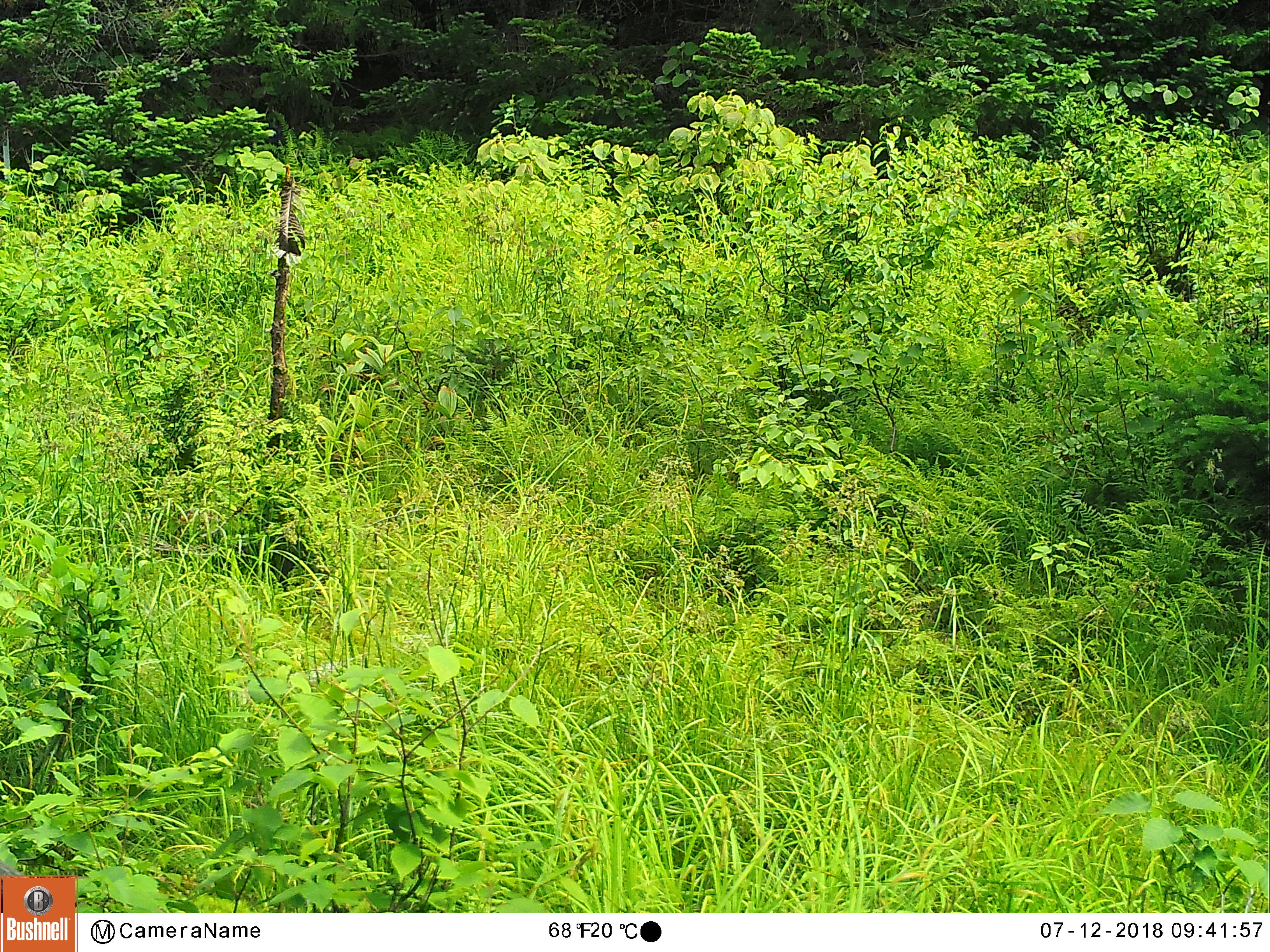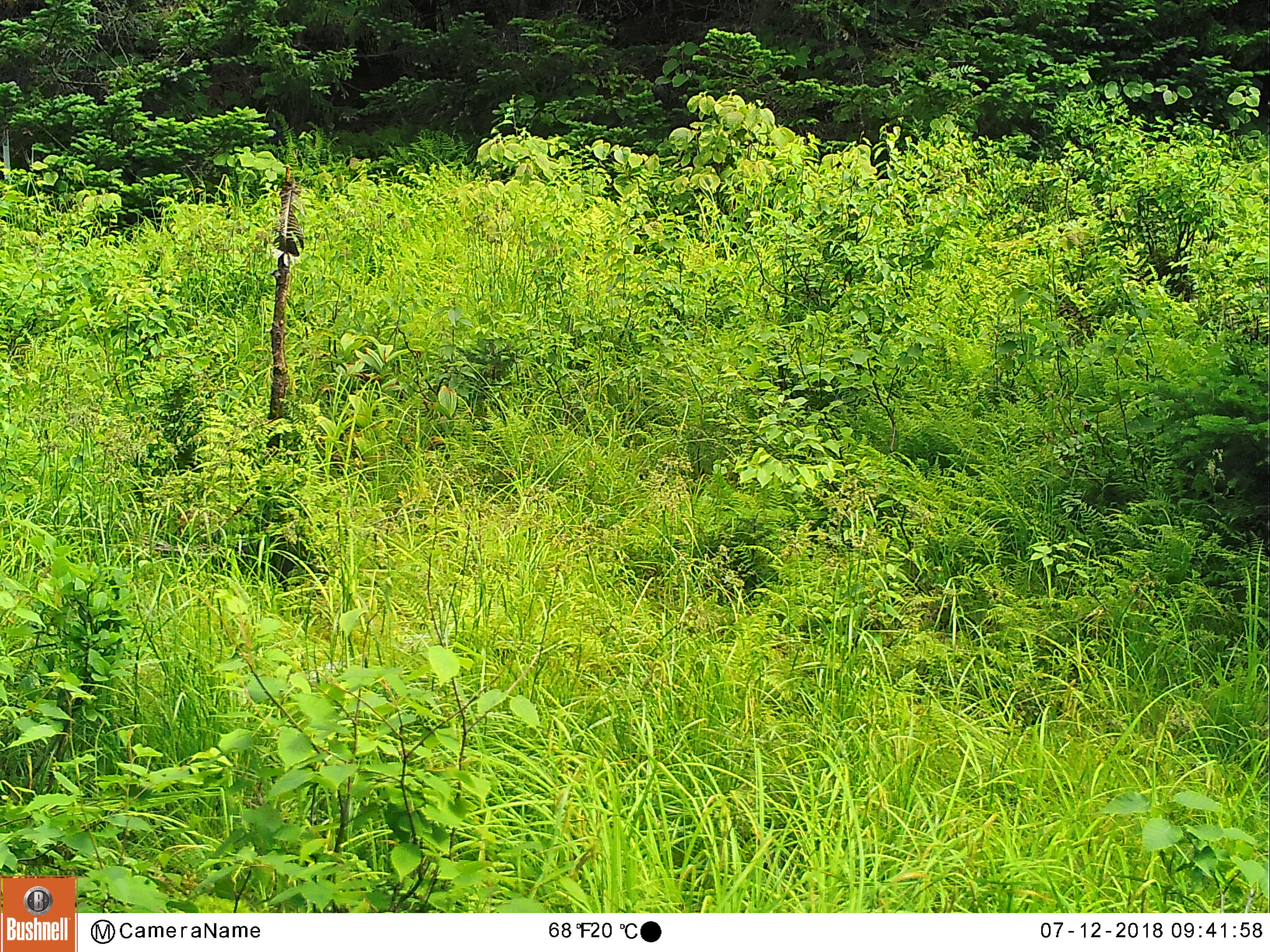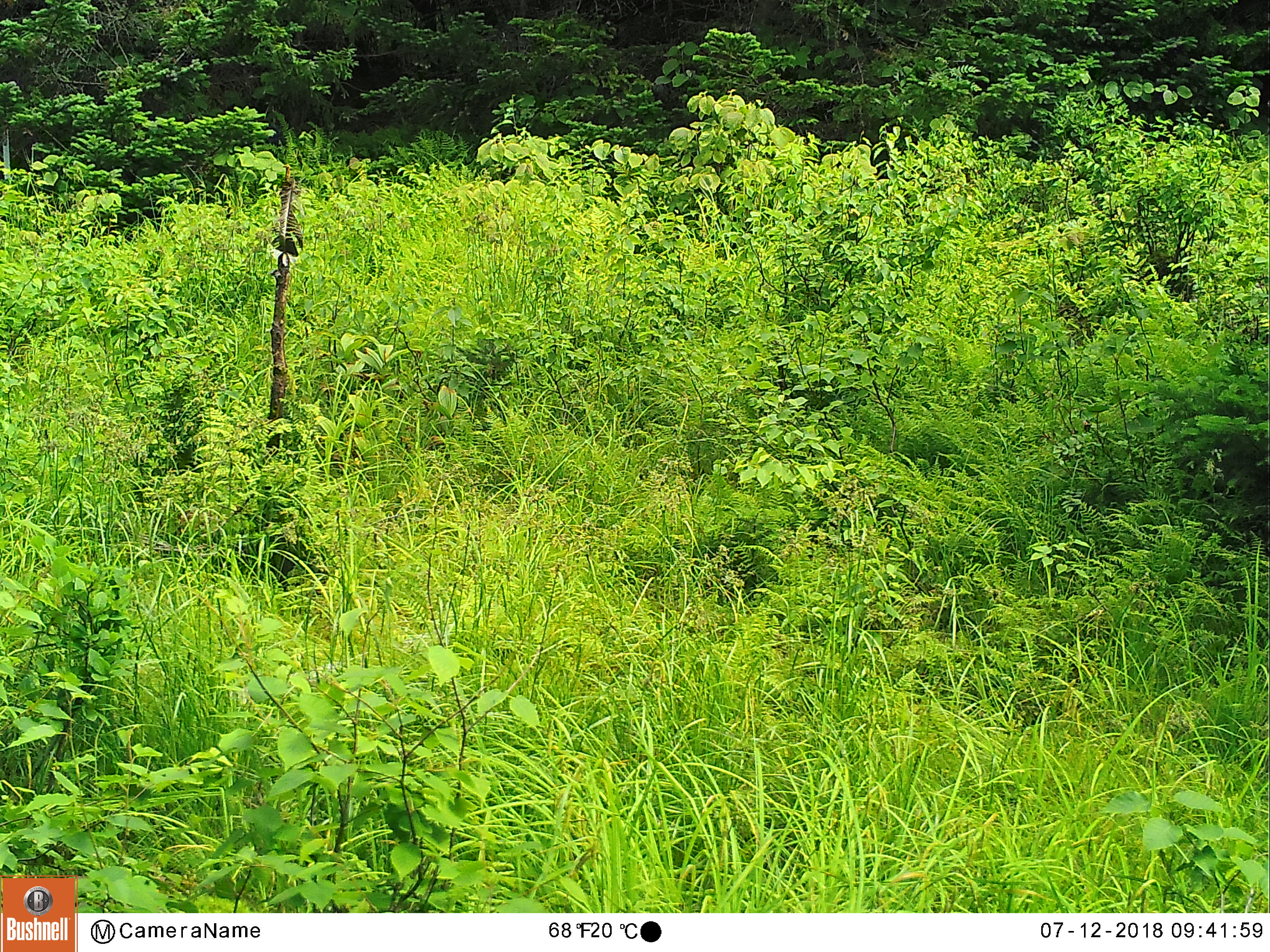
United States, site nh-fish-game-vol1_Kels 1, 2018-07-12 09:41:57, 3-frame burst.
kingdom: Animalia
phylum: Chordata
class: Mammalia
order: Artiodactyla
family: Cervidae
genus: Alces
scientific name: Alces alces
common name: moose